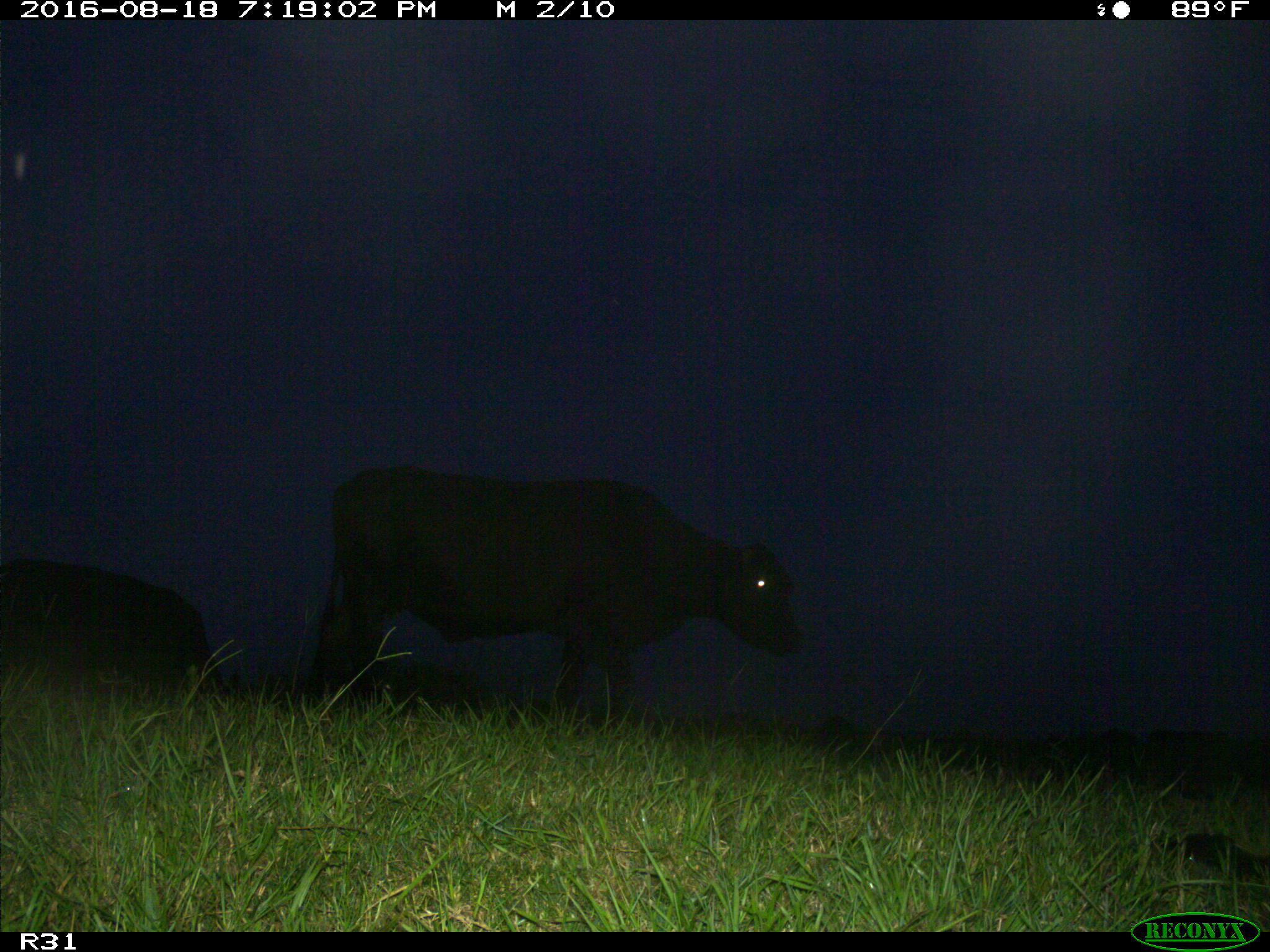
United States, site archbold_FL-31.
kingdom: Animalia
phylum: Chordata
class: Mammalia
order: Artiodactyla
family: Bovidae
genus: Bos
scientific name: Bos taurus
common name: domestic cow